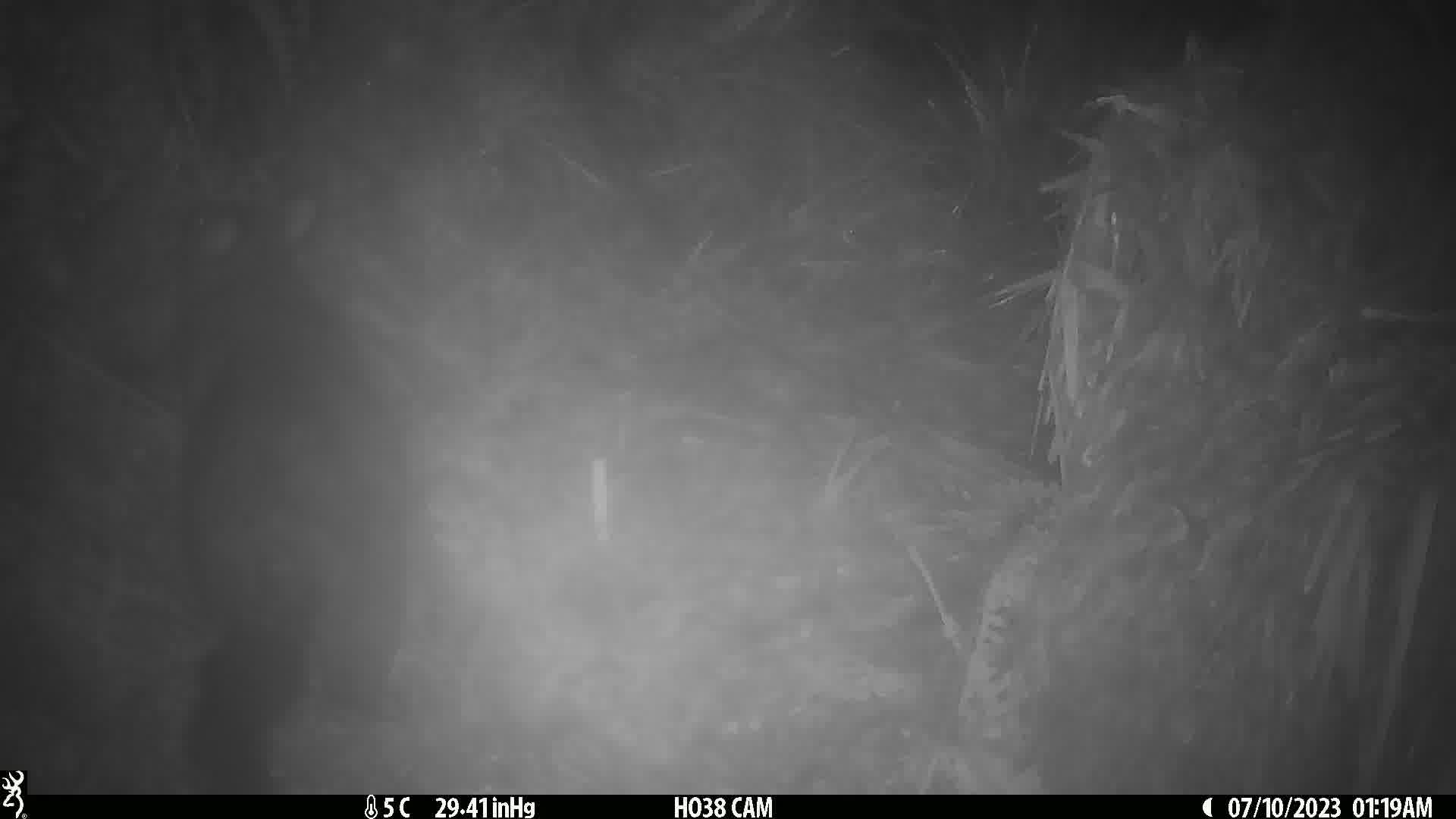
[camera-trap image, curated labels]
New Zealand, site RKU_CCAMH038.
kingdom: Animalia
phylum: Chordata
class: Mammalia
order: Diprotodontia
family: Phalangeridae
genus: Trichosurus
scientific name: Trichosurus vulpecula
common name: common brushtail possum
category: possum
Possum (common brushtail possum) (Trichosurus vulpecula).